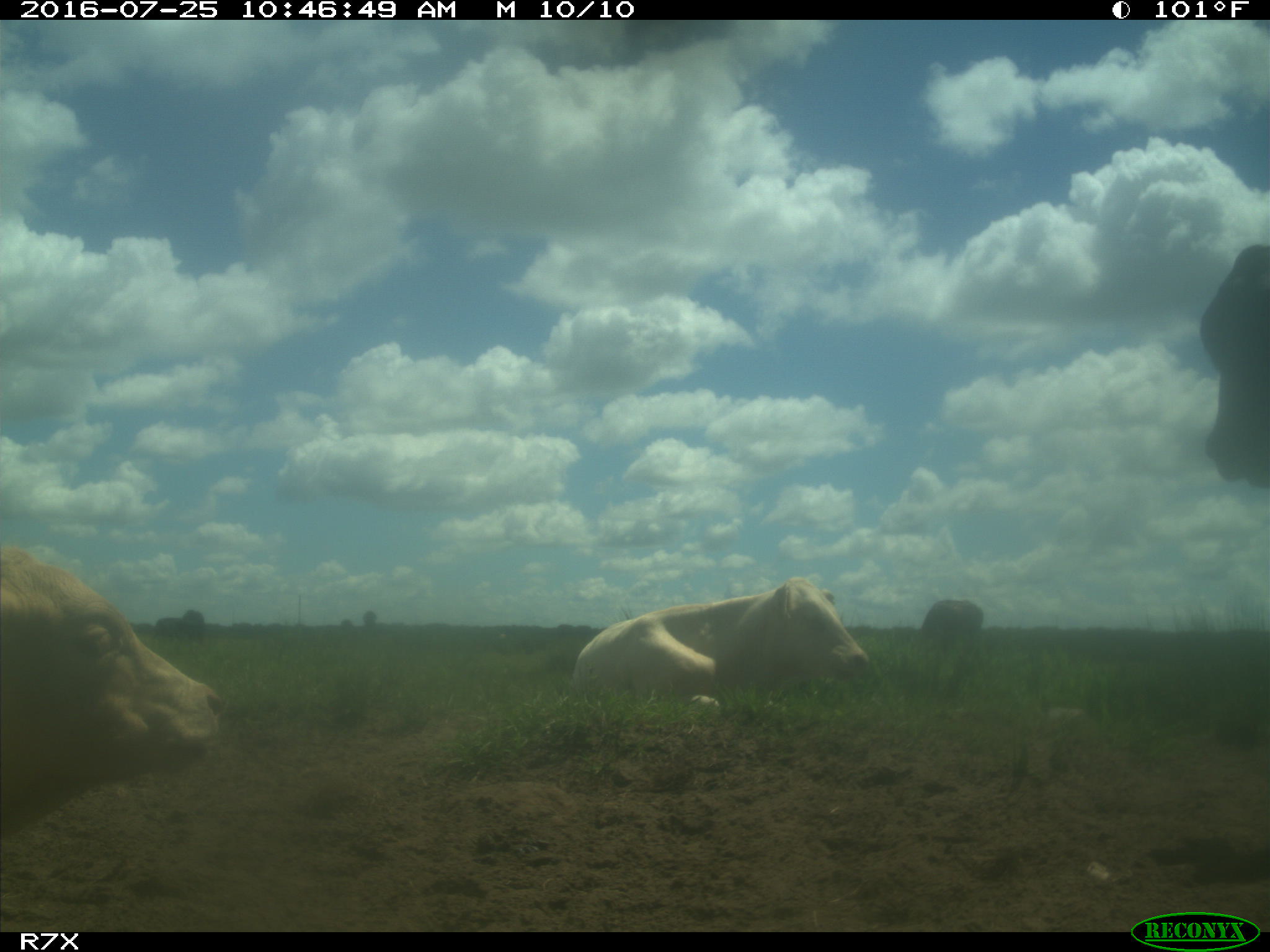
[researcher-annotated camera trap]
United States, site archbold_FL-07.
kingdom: Animalia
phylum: Chordata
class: Mammalia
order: Artiodactyla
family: Bovidae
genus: Bos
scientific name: Bos taurus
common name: domestic cow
Bos taurus (domestic cow).